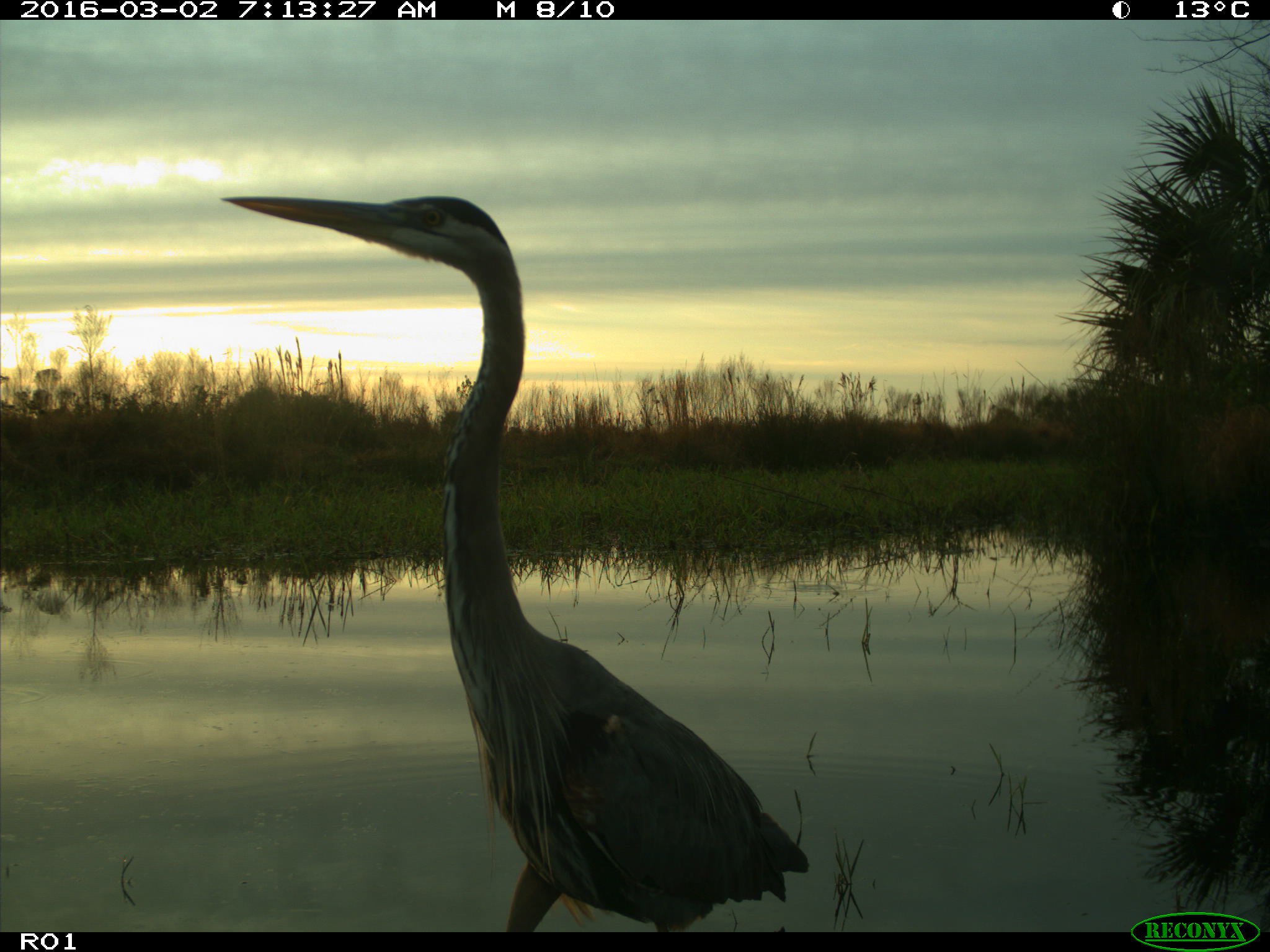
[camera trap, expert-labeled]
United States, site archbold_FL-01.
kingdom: Animalia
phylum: Chordata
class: Aves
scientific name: Aves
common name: birds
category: unidentified bird